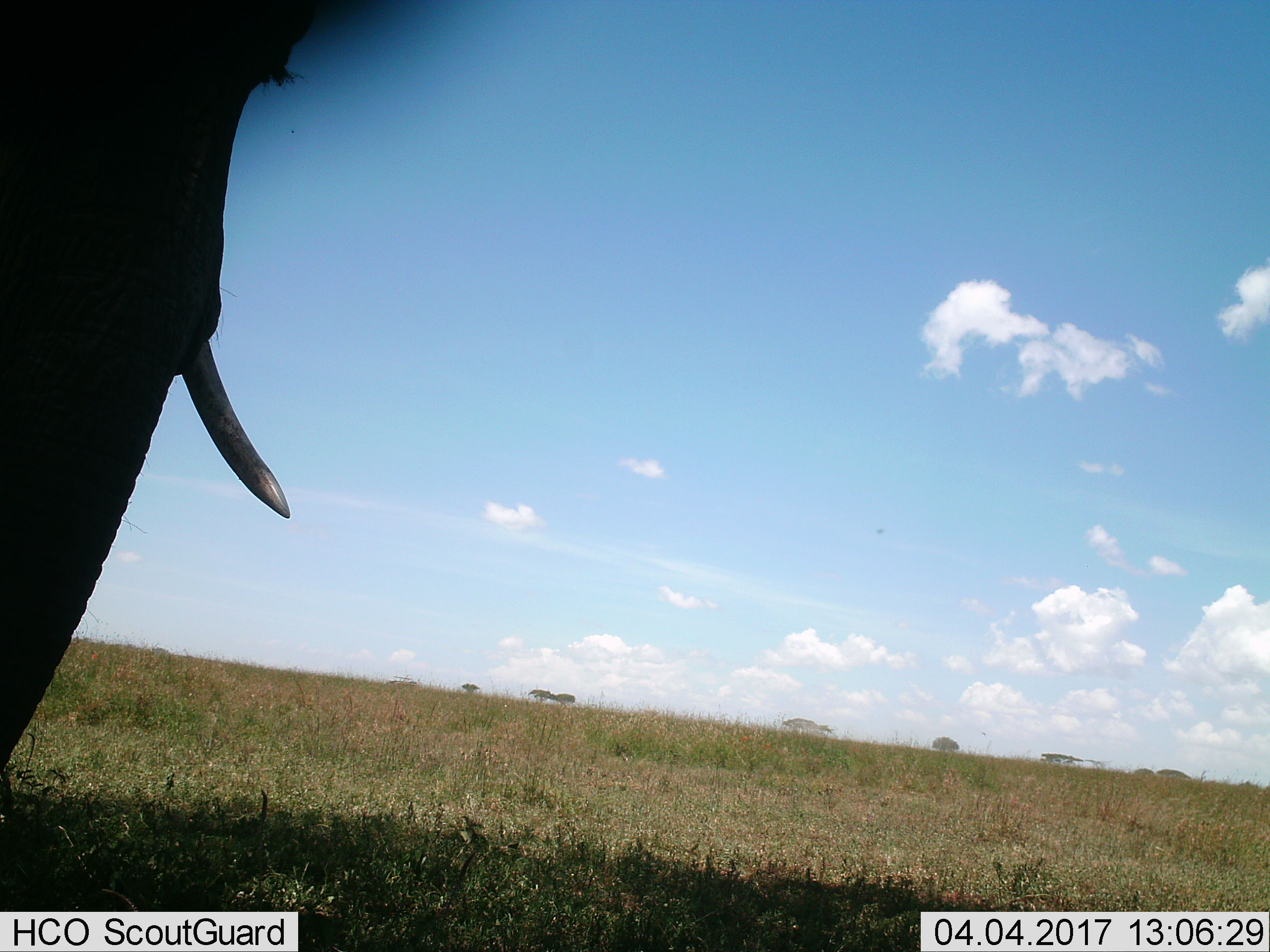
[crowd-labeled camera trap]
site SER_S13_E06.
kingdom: Animalia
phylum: Chordata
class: Mammalia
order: Proboscidea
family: Elephantidae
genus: Loxodonta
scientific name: Loxodonta africana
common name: african bush elephant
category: elephant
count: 1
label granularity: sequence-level